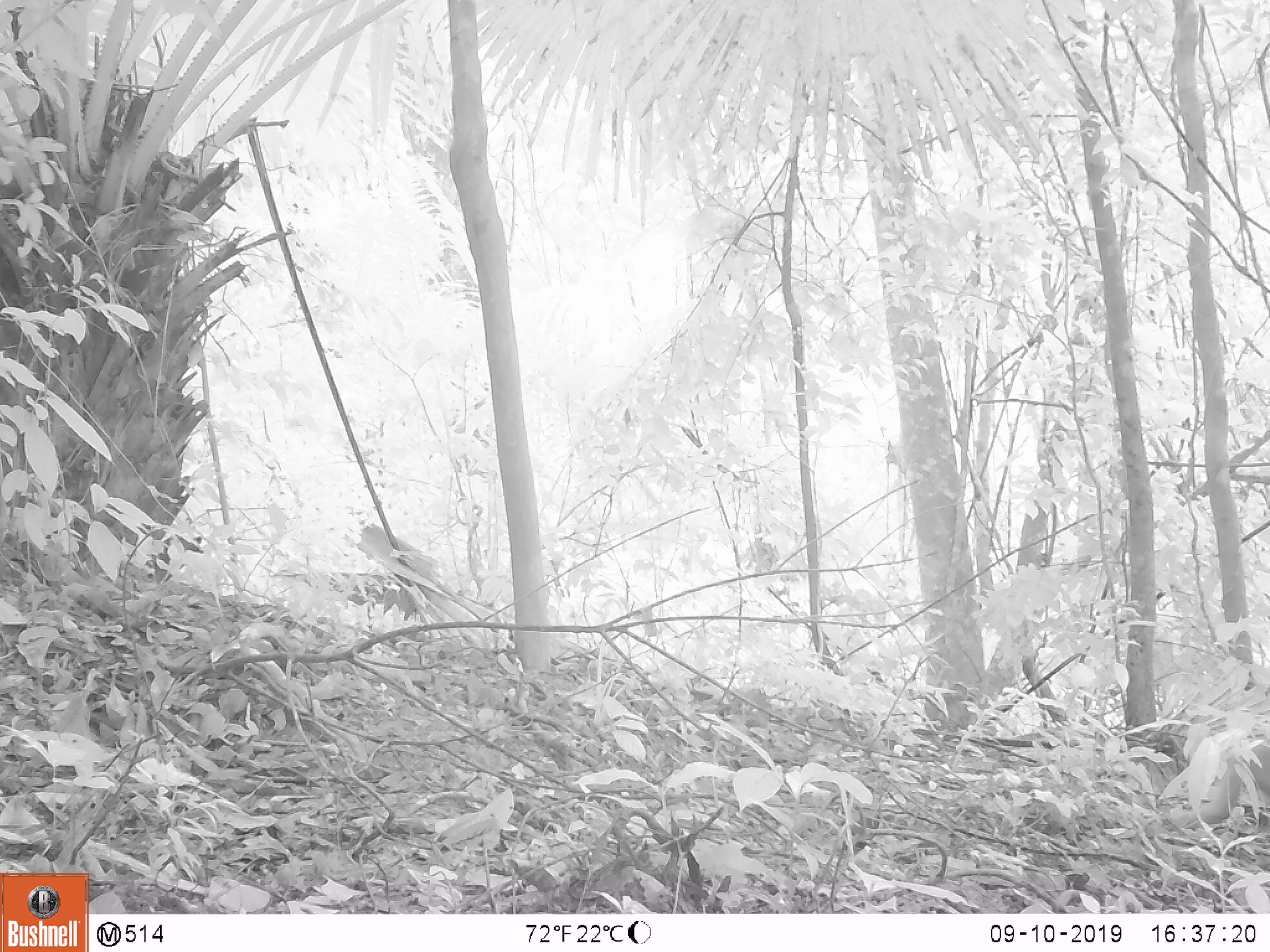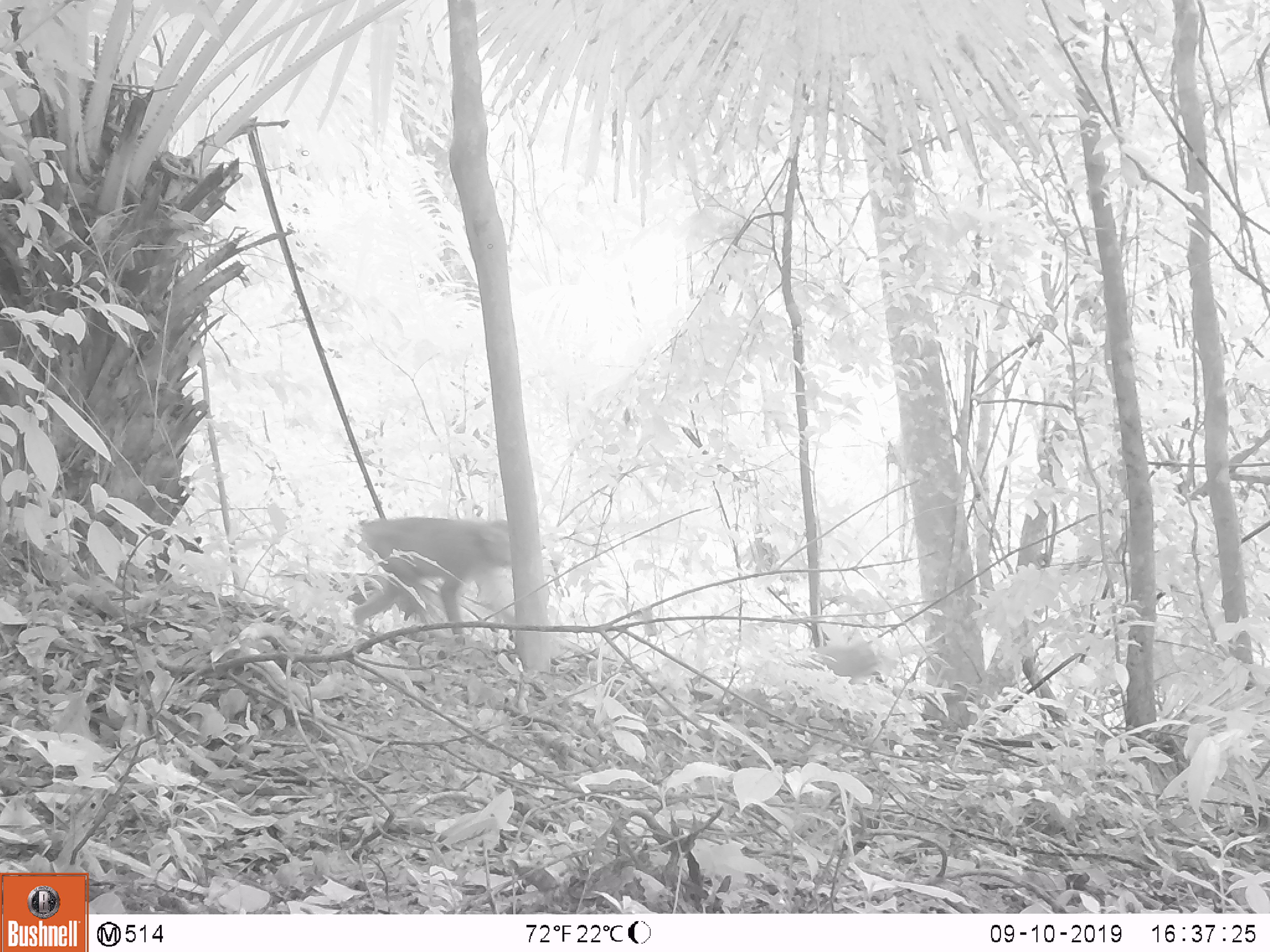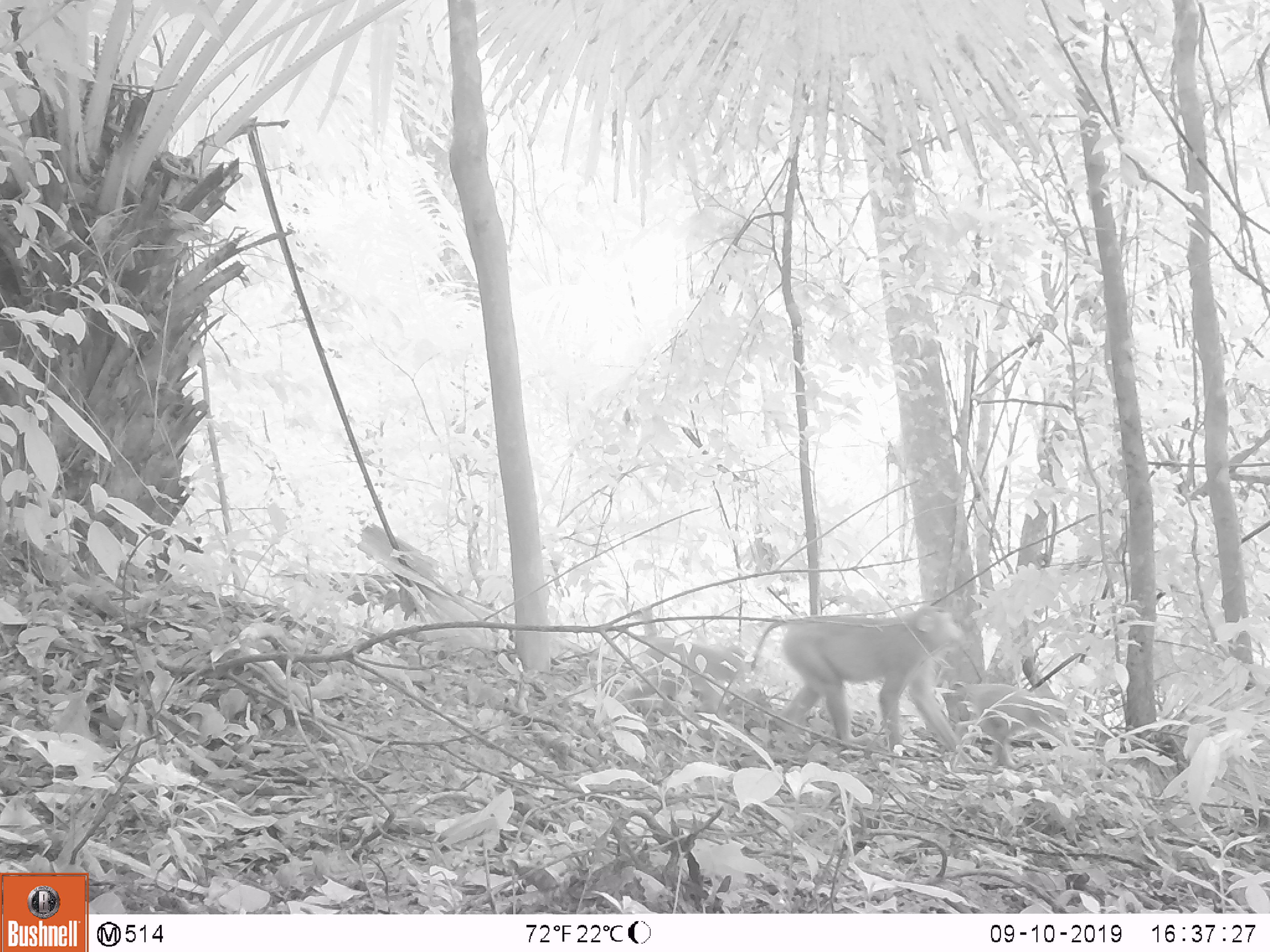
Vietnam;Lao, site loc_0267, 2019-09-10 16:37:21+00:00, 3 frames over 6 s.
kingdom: Animalia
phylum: Chordata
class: Mammalia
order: Primates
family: Cercopithecidae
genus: Macaca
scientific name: Macaca nemestrina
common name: pig-tailed macaque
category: pig tailed macaque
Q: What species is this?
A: Pig tailed macaque (pig-tailed macaque) (Macaca nemestrina).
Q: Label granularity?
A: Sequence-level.